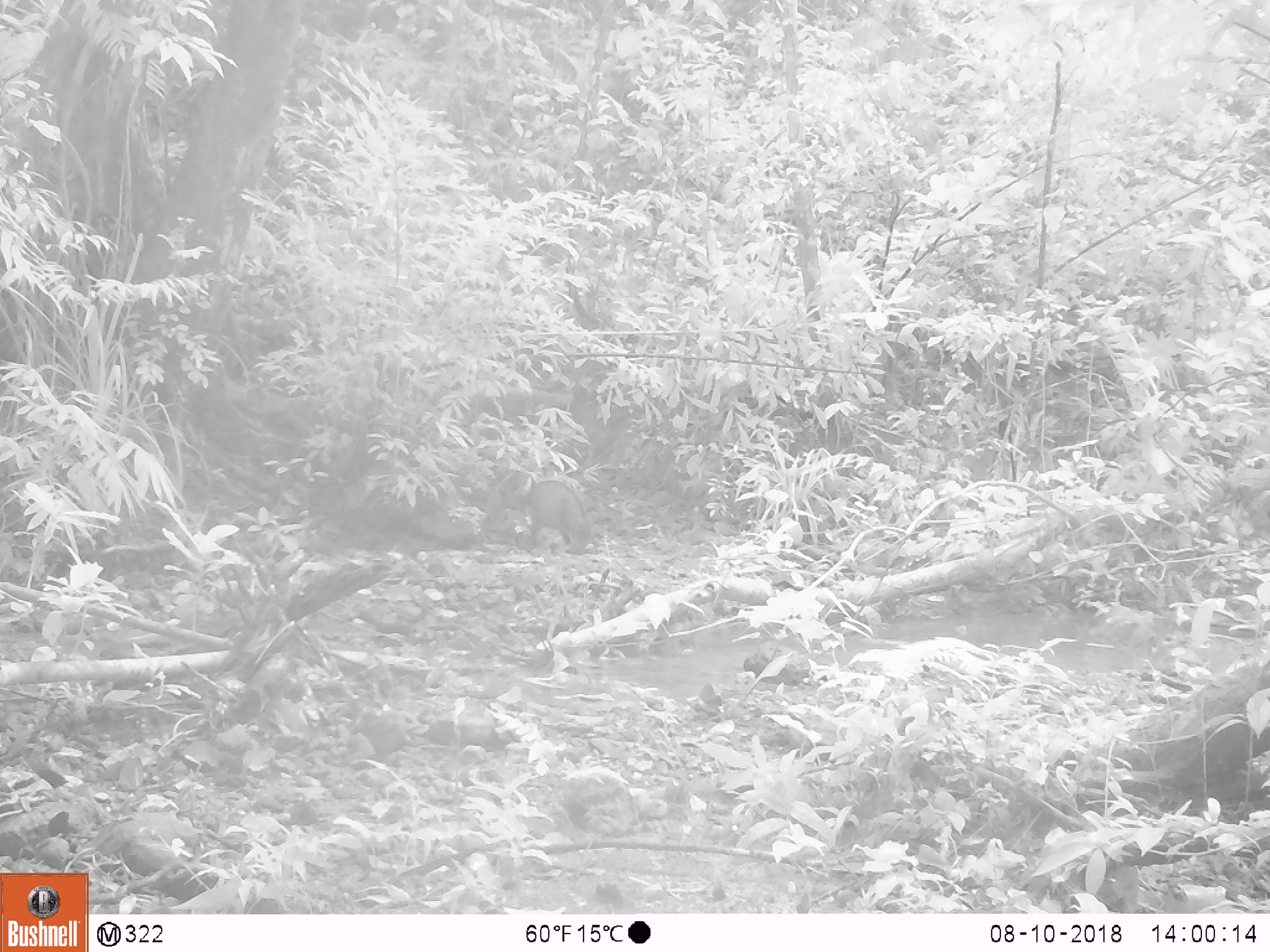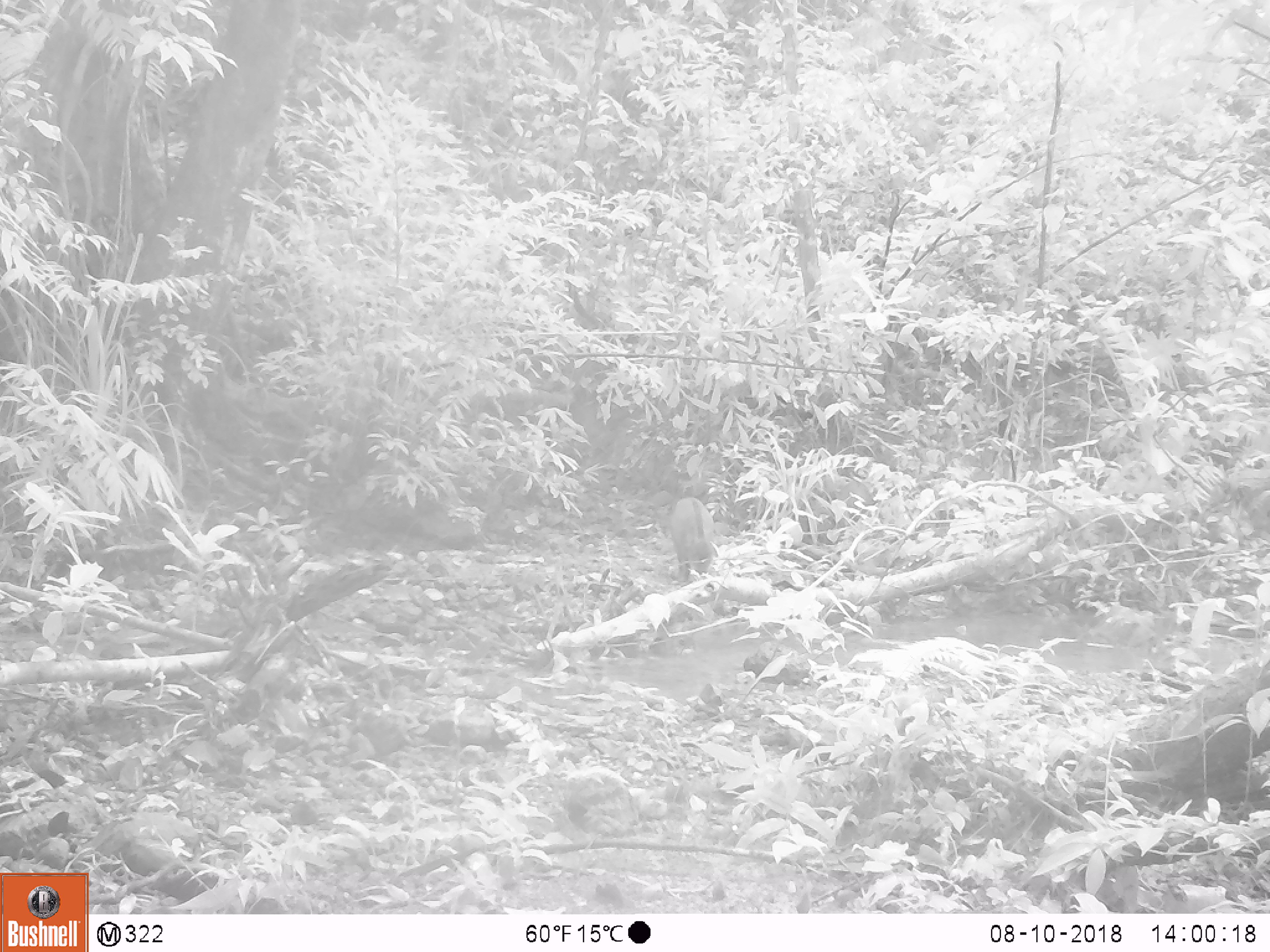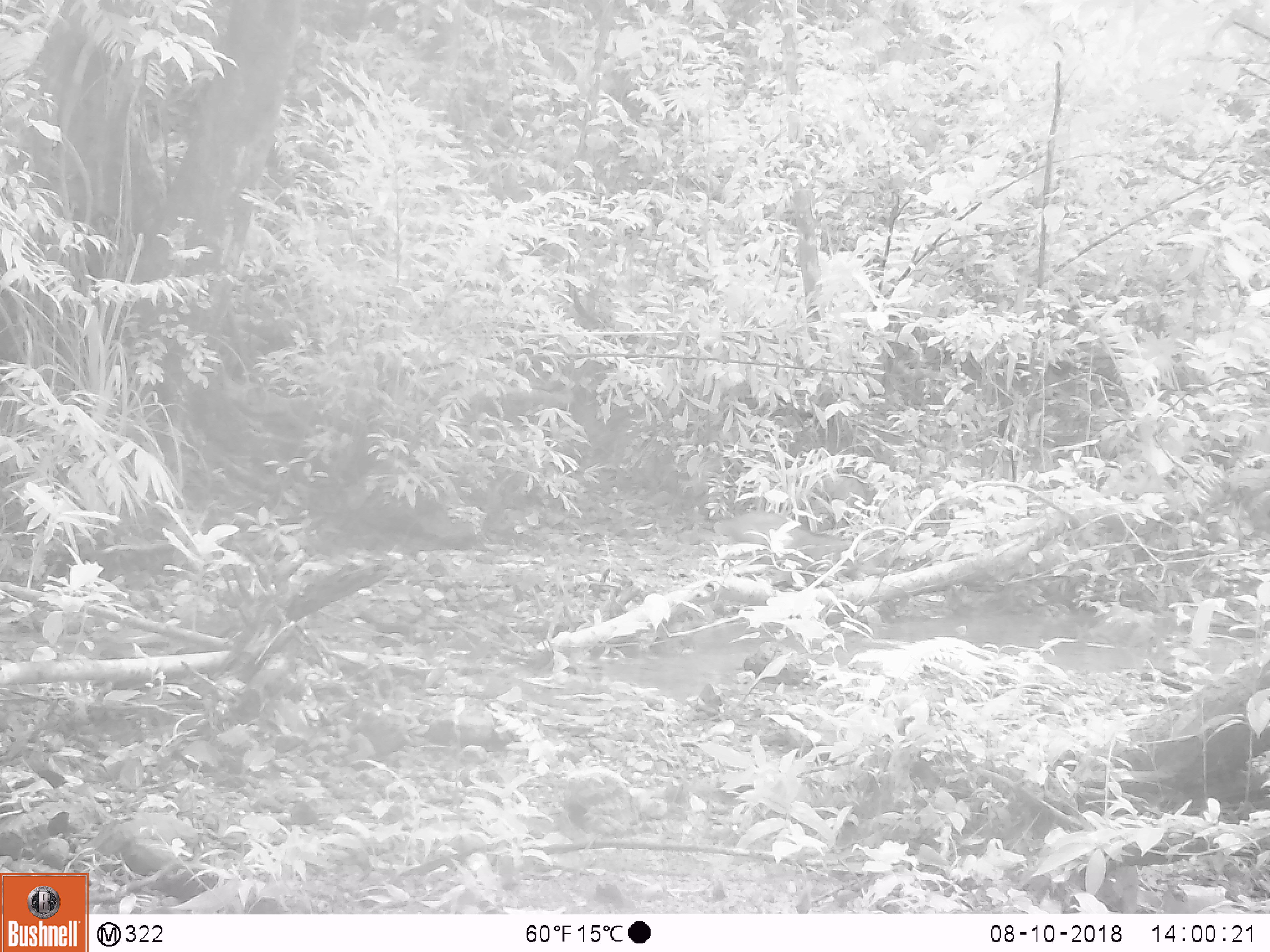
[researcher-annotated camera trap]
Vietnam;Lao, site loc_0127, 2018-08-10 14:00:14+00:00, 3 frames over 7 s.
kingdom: Animalia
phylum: Chordata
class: Mammalia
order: Artiodactyla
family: Suidae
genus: Sus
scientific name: Sus scrofa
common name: eurasian wild pig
Eurasian wild pig (Sus scrofa). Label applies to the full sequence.